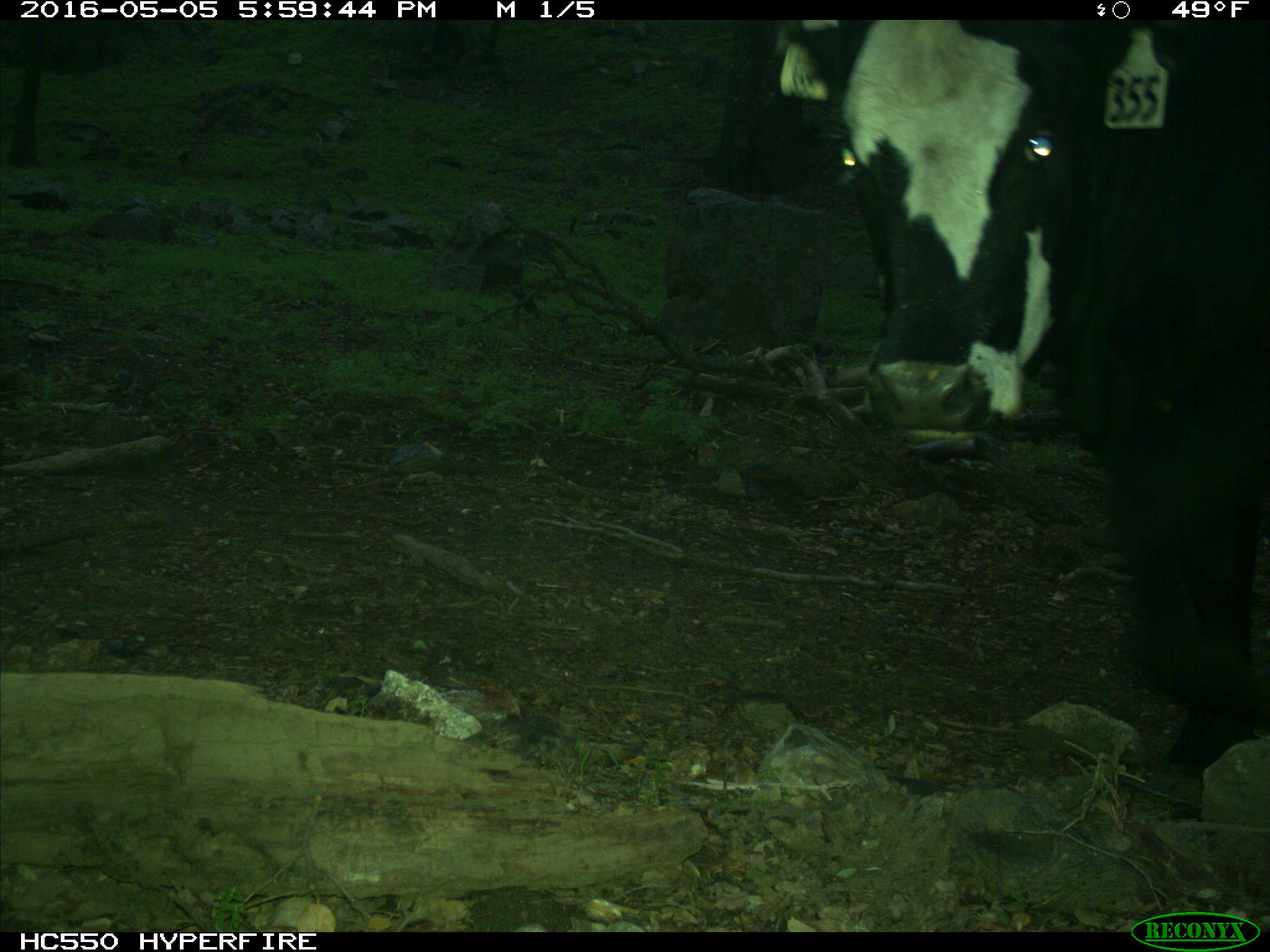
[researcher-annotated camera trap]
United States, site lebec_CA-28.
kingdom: Animalia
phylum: Chordata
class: Mammalia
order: Artiodactyla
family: Bovidae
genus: Bos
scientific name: Bos taurus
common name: domestic cow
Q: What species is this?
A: Bos taurus (domestic cow).